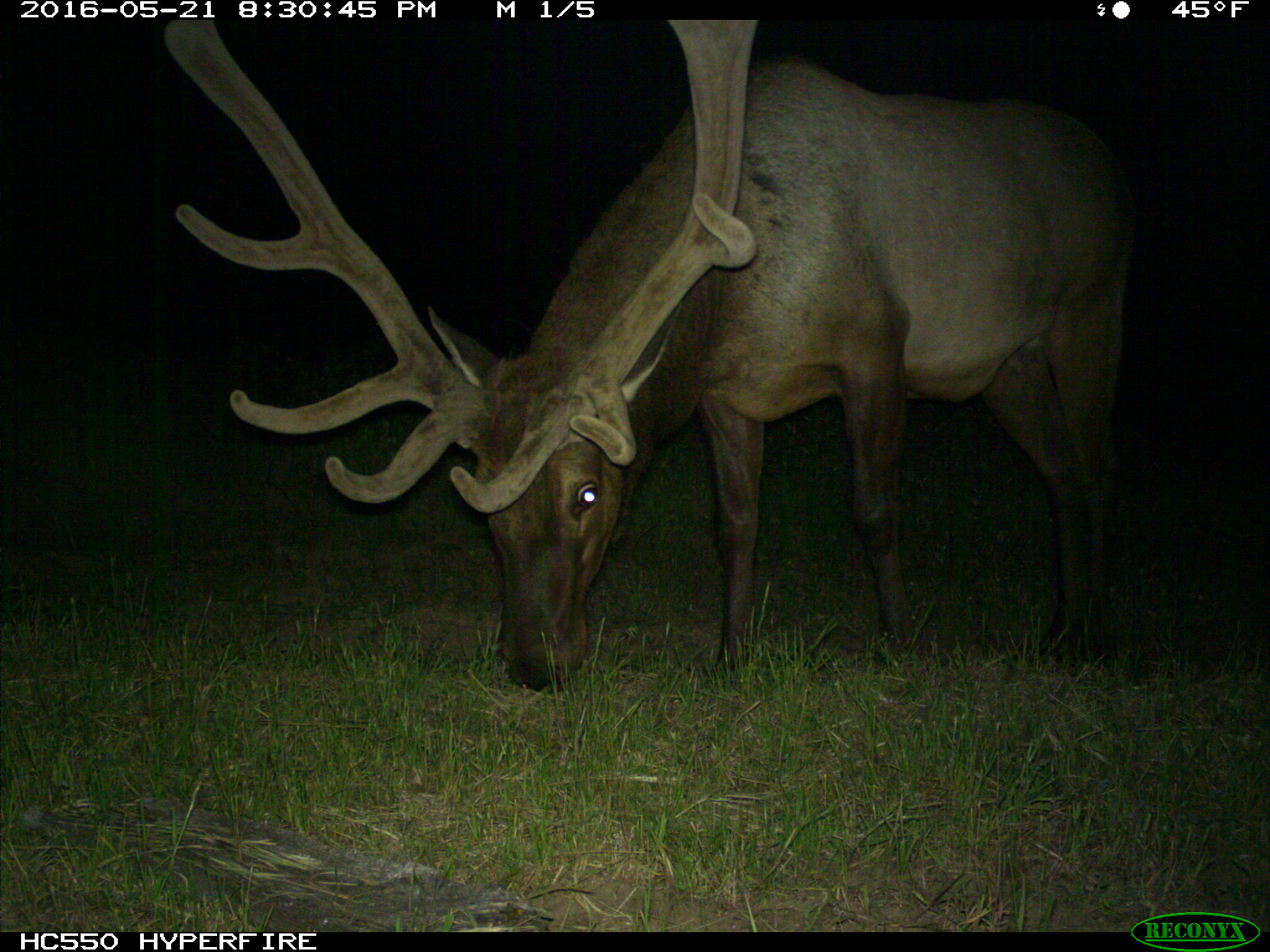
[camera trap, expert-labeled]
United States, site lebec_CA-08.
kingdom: Animalia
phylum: Chordata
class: Mammalia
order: Artiodactyla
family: Cervidae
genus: Cervus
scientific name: Cervus canadensis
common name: elk